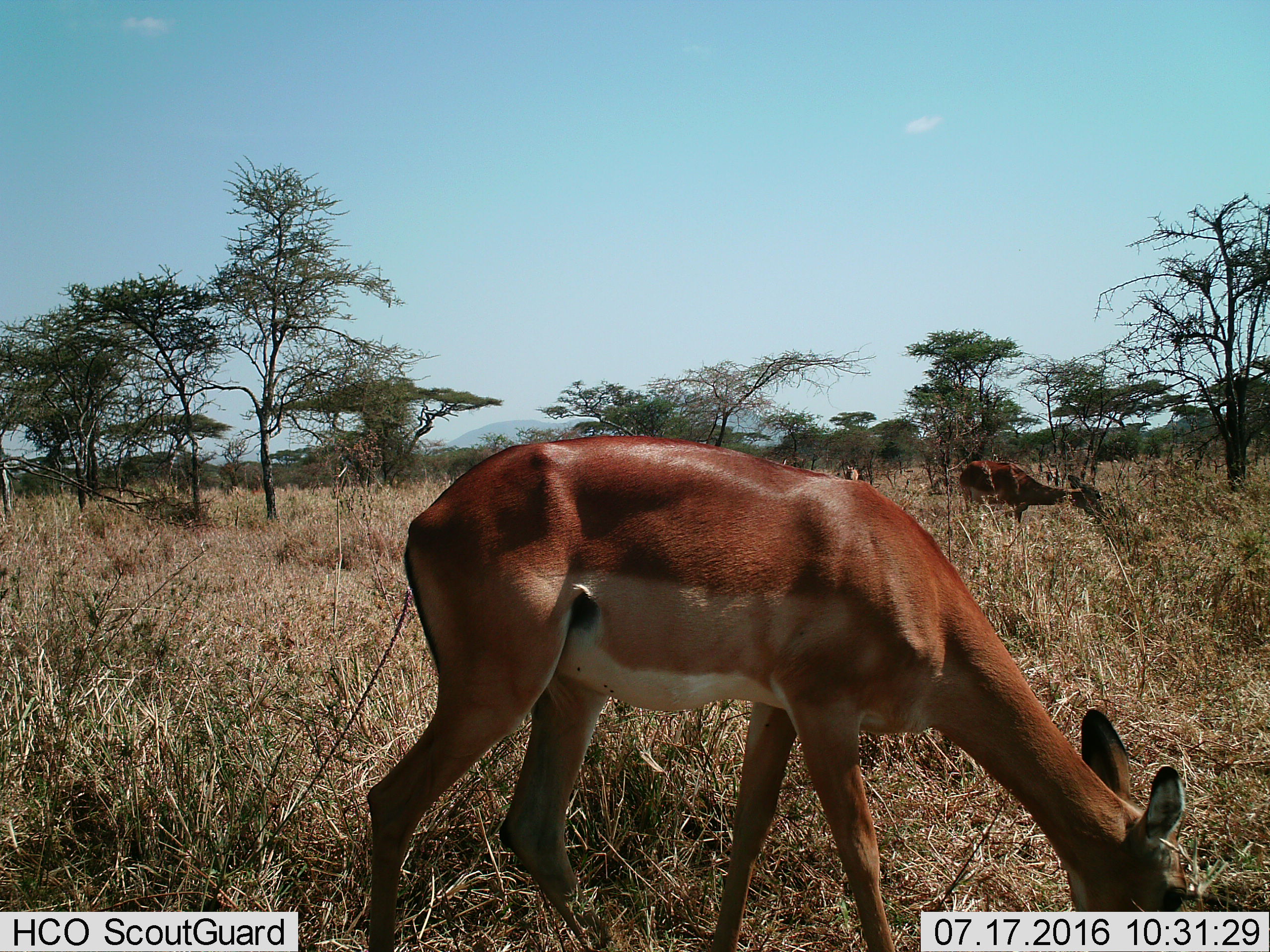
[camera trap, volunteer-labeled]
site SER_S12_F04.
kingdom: Animalia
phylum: Chordata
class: Mammalia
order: Artiodactyla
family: Bovidae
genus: Aepyceros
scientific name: Aepyceros melampus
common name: impala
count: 3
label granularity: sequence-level